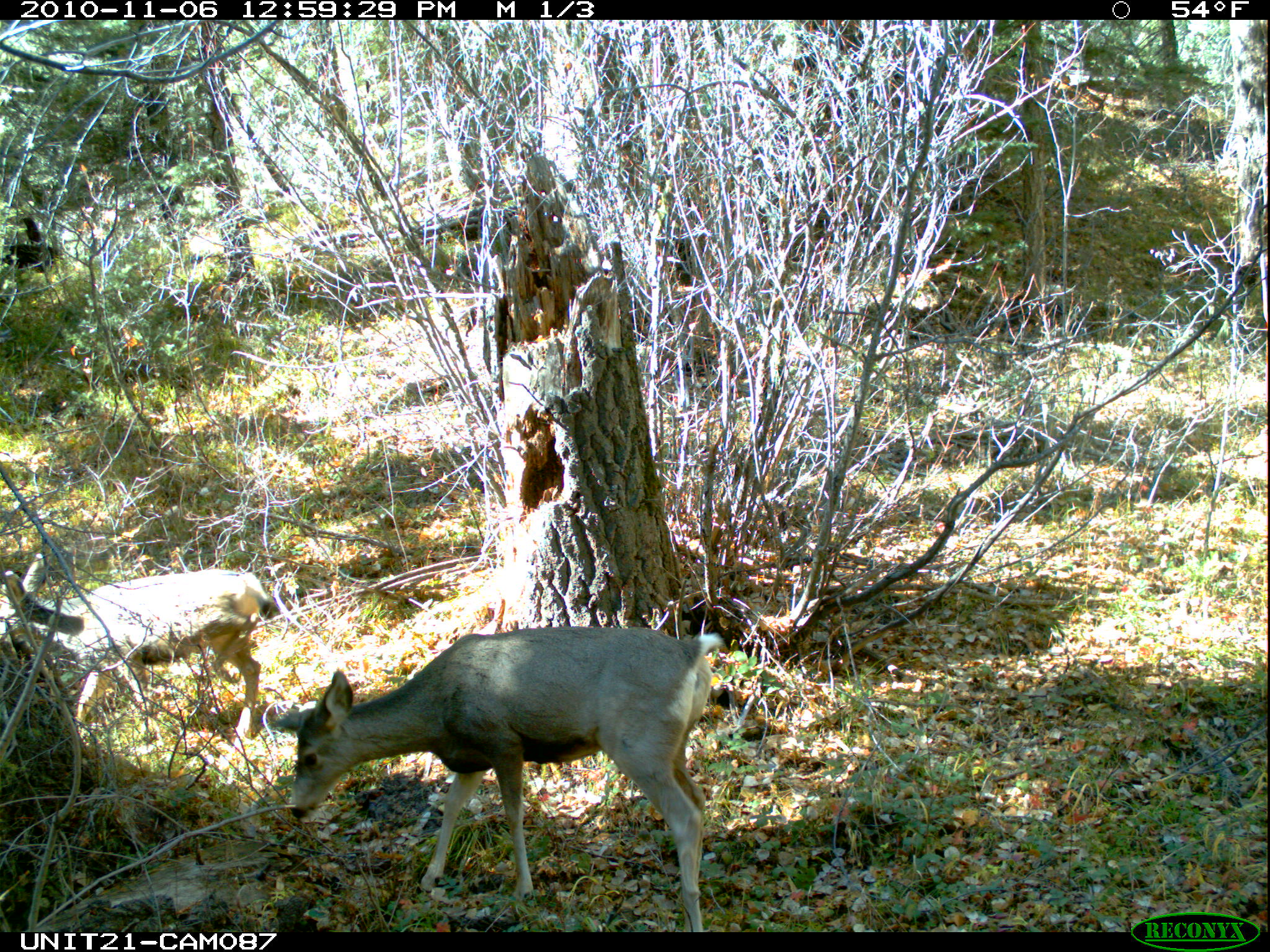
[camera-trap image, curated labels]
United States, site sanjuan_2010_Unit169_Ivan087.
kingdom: Animalia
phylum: Chordata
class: Mammalia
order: Artiodactyla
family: Cervidae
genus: Odocoileus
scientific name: Odocoileus hemionus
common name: mule deer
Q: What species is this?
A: Odocoileus hemionus (mule deer).